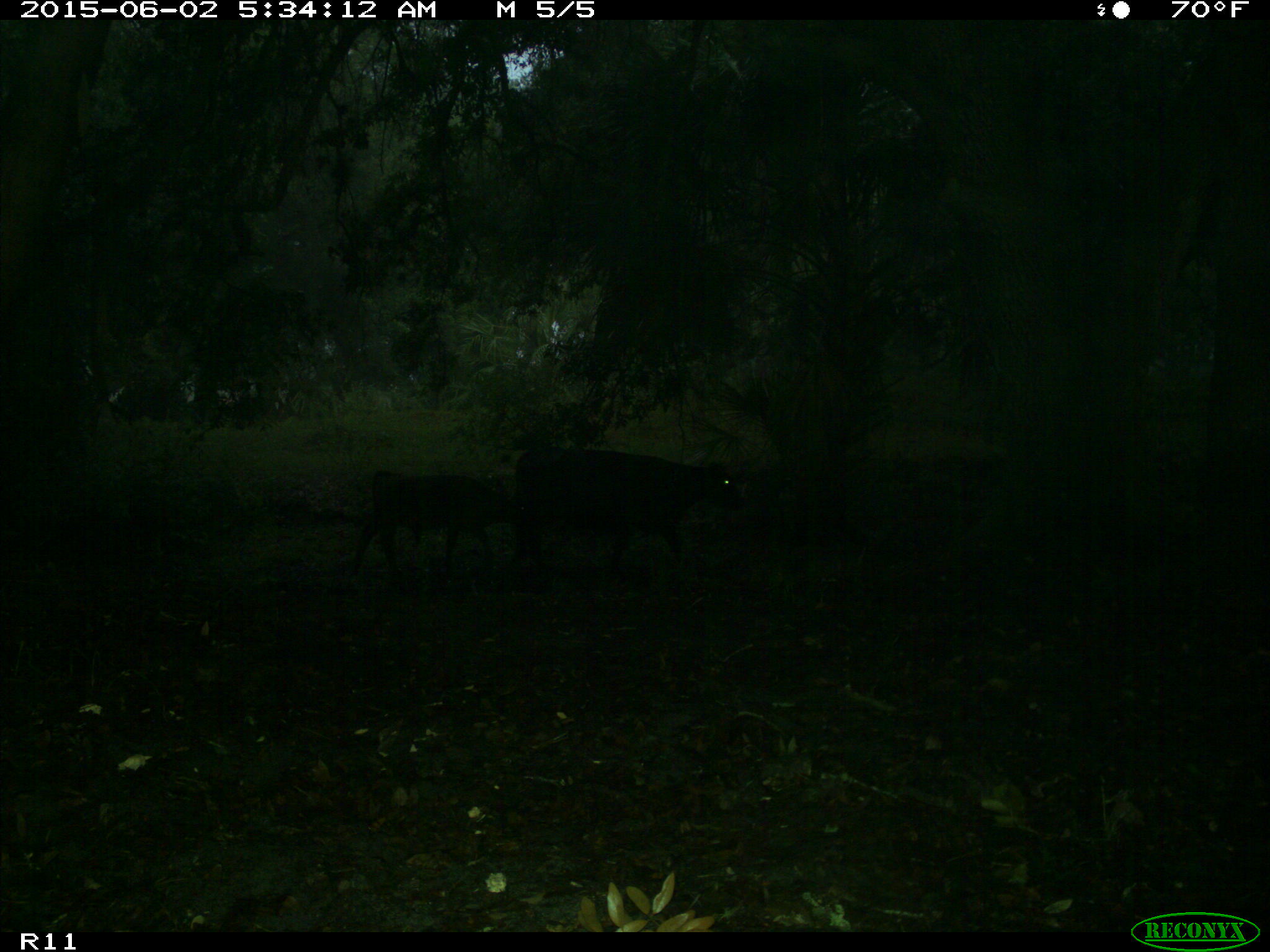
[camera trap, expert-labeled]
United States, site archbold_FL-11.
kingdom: Animalia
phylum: Chordata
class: Mammalia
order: Artiodactyla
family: Bovidae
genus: Bos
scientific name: Bos taurus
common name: domestic cow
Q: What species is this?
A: Bos taurus (domestic cow).